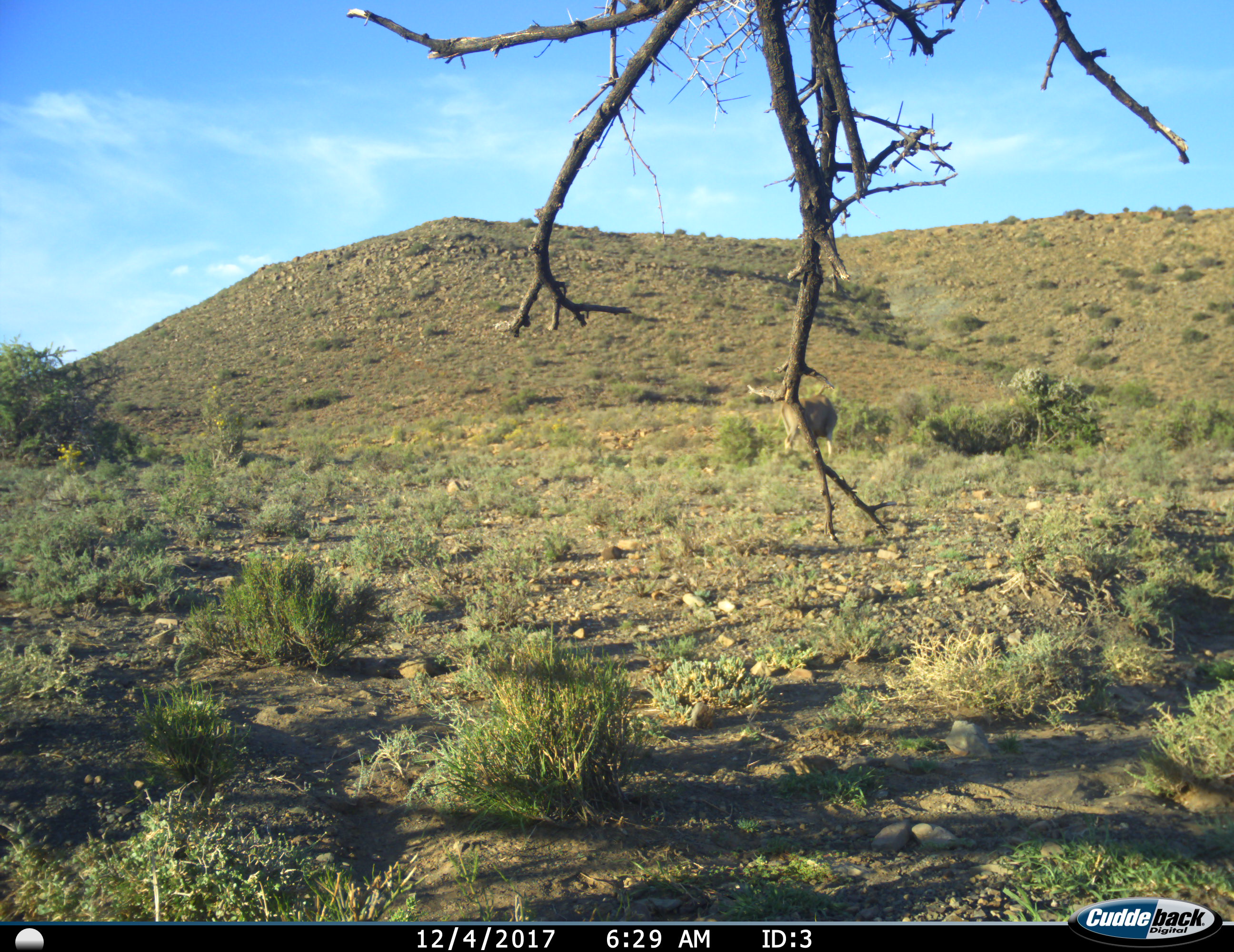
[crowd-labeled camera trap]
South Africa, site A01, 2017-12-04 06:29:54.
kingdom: Animalia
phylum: Chordata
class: Mammalia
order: Artiodactyla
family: Bovidae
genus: Tragelaphus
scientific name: Tragelaphus oryx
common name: eland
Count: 1.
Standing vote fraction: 100%.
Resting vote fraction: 0%.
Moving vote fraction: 0%.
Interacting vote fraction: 0%.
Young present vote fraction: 0%.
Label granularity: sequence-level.